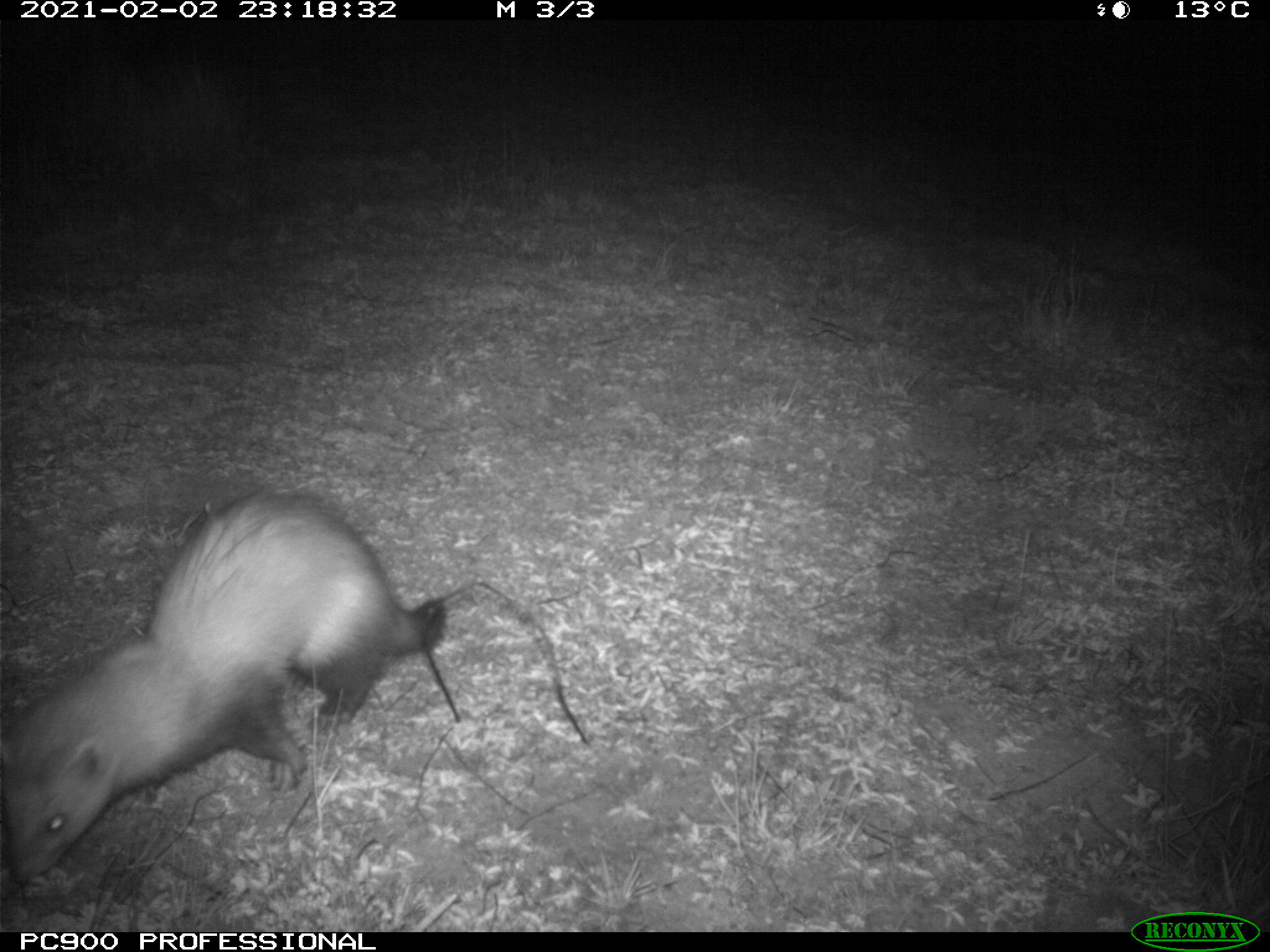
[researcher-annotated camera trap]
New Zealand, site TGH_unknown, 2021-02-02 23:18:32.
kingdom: Animalia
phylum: Chordata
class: Mammalia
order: Carnivora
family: Mustelidae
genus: Mustela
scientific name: Mustela furo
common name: ferret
Ferret (Mustela furo).